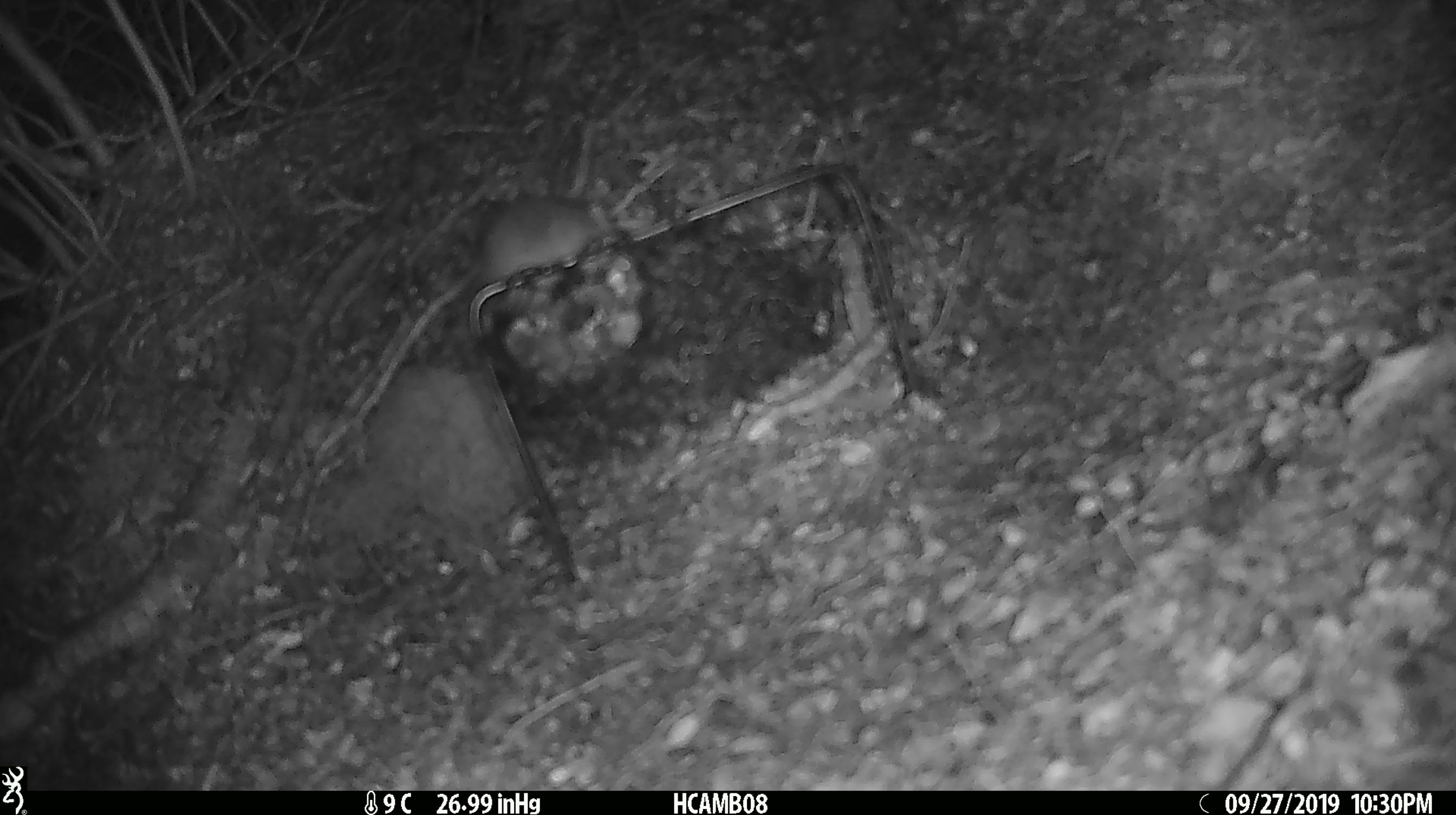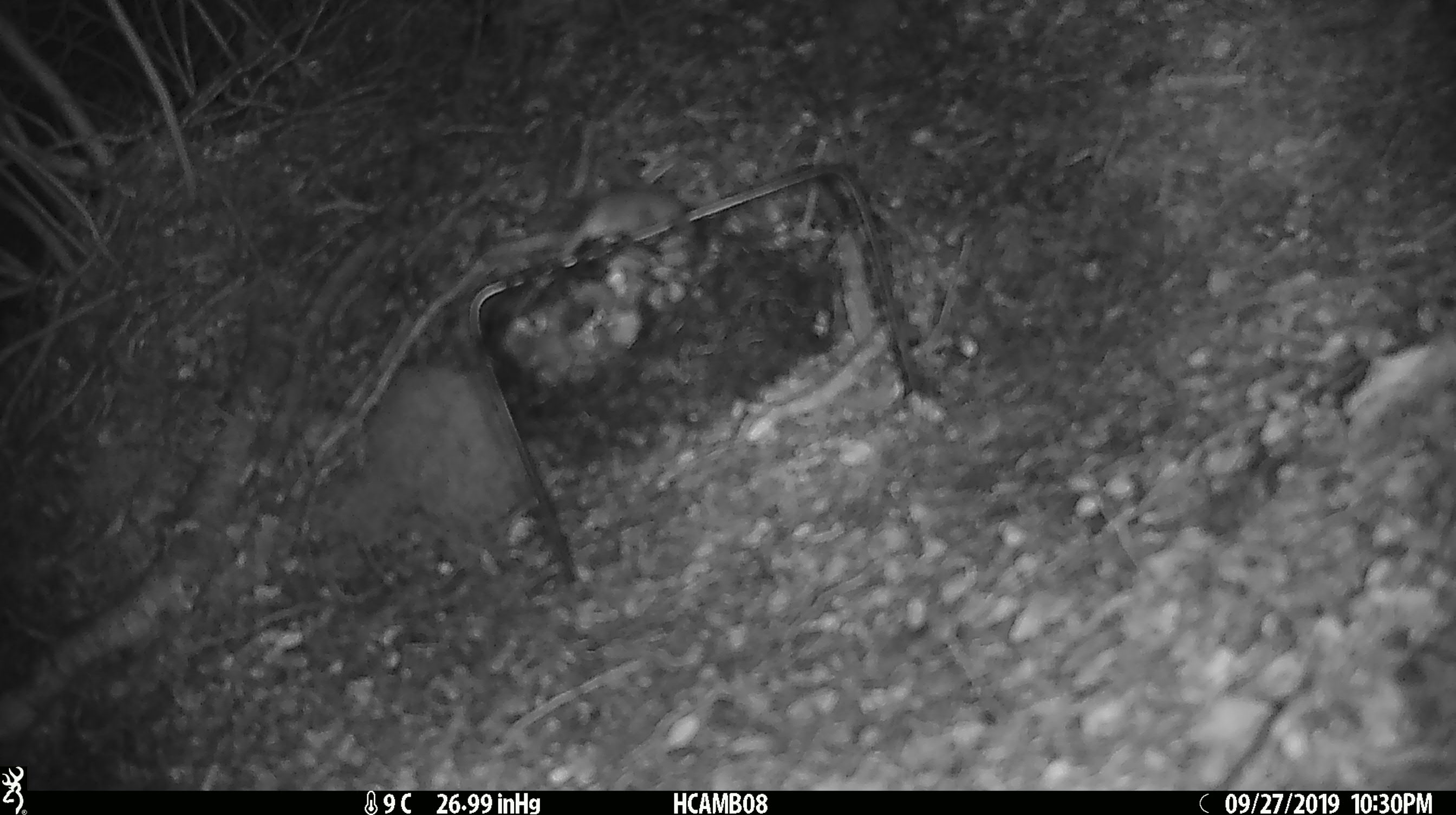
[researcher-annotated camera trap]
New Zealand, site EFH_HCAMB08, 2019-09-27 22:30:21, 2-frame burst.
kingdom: Animalia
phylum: Chordata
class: Mammalia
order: Rodentia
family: Muridae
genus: Mus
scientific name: Mus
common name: mouse